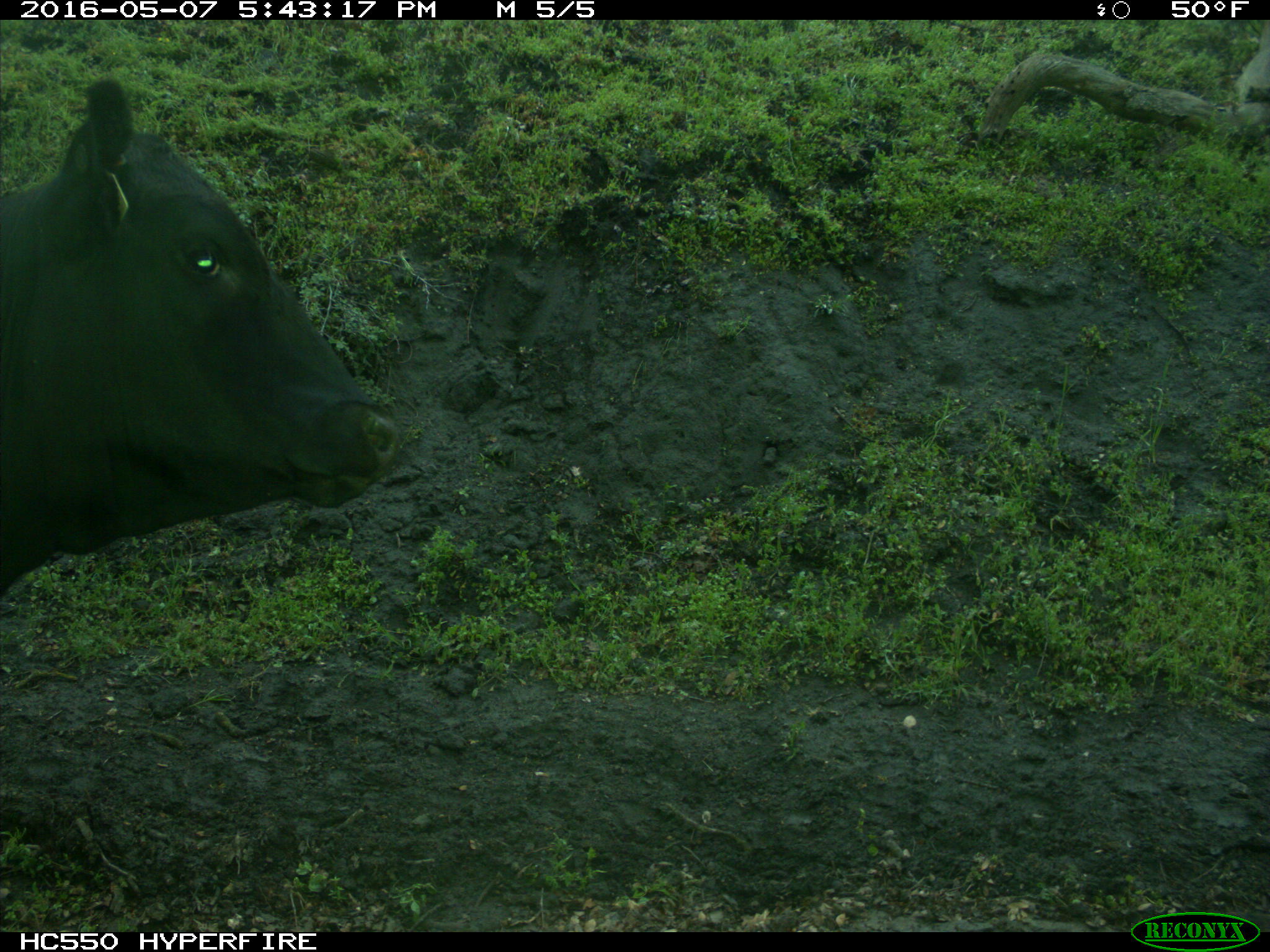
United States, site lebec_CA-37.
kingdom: Animalia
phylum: Chordata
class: Mammalia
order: Artiodactyla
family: Bovidae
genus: Bos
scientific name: Bos taurus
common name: domestic cow